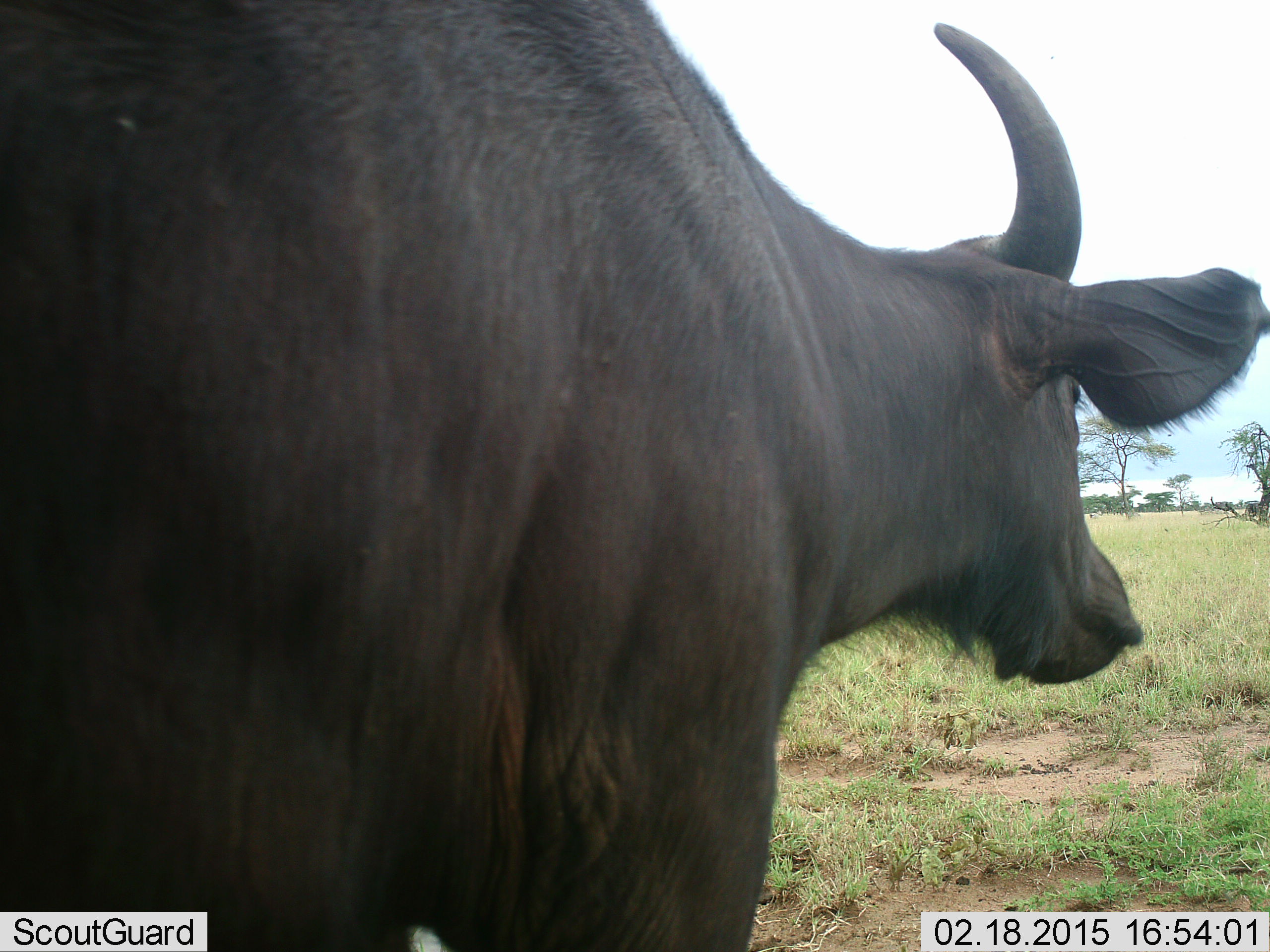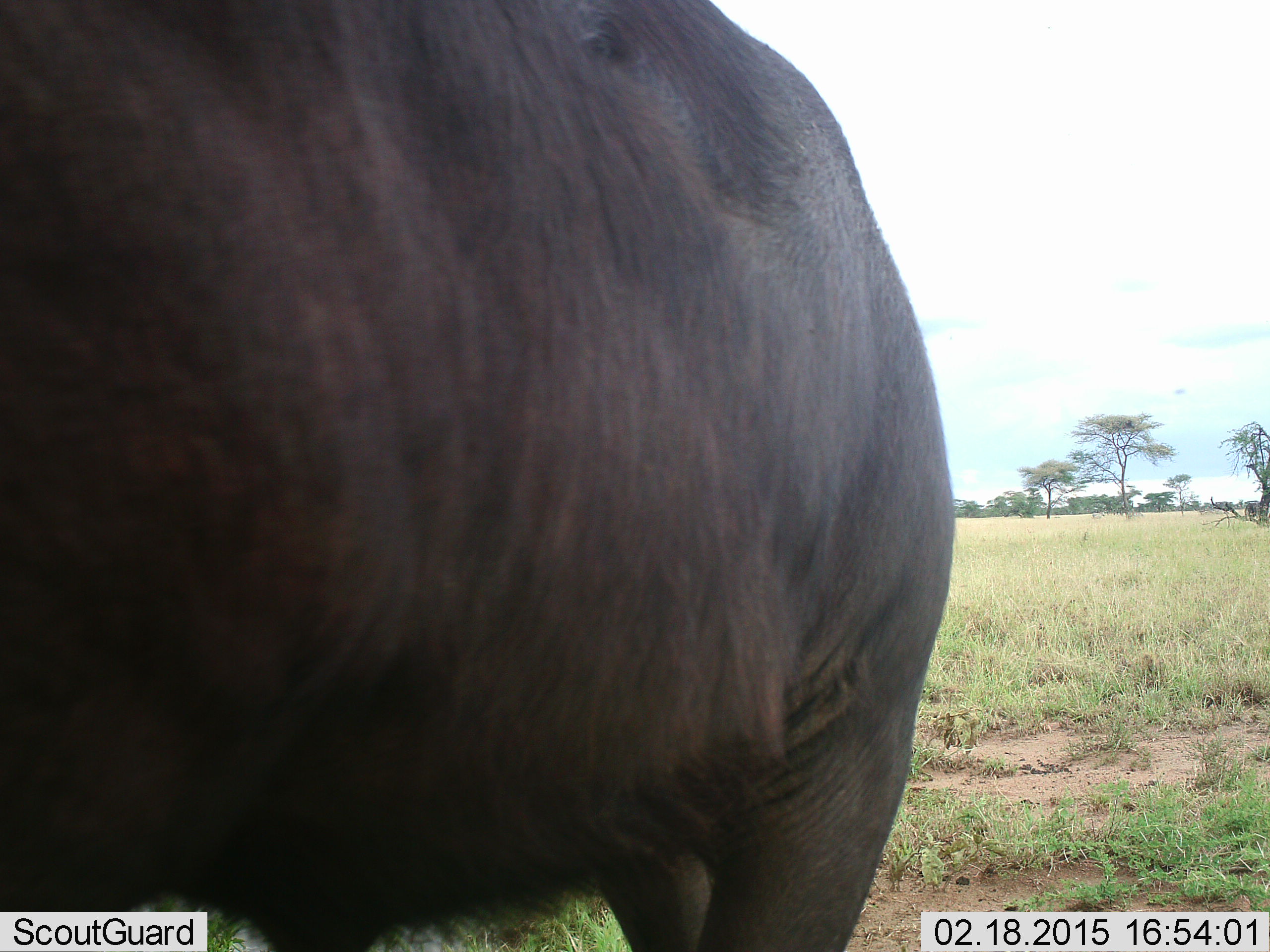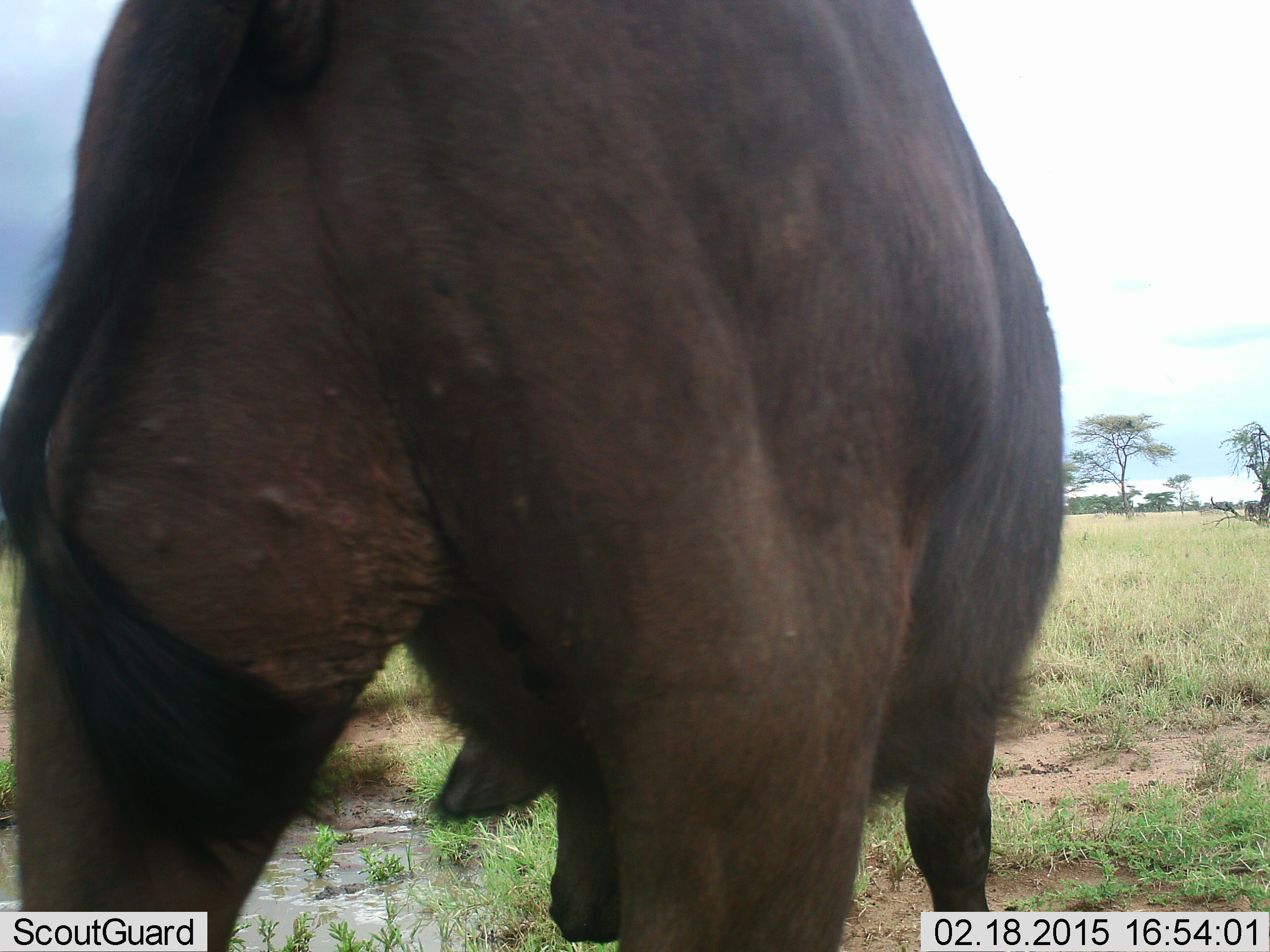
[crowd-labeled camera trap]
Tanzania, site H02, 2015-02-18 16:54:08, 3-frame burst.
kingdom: Animalia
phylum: Chordata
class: Mammalia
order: Artiodactyla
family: Bovidae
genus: Syncerus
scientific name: Syncerus caffer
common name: cape buffalo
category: buffalo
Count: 1.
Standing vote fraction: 40%.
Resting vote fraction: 0%.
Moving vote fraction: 60%.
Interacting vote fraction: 0%.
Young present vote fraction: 0%.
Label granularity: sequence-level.